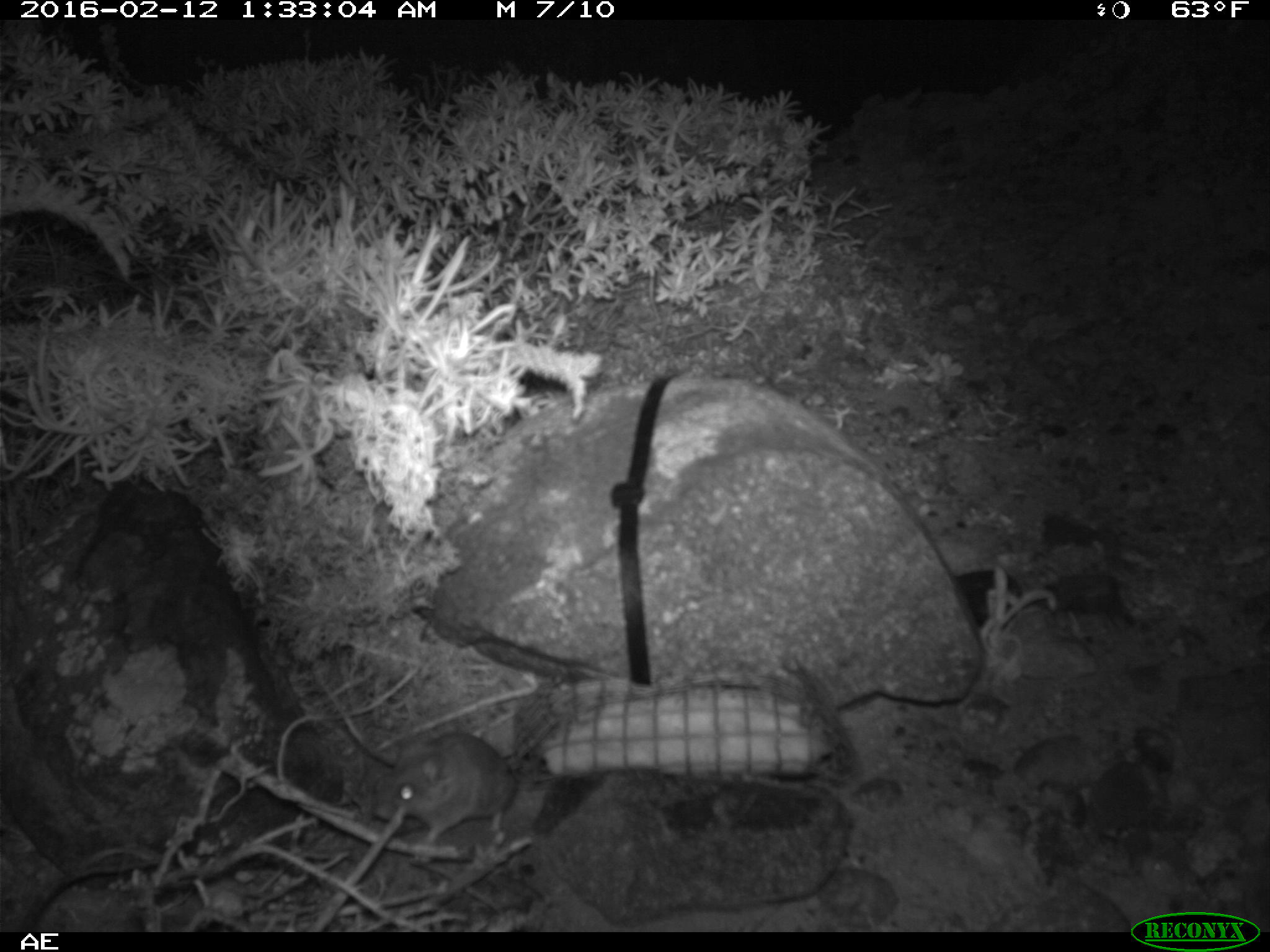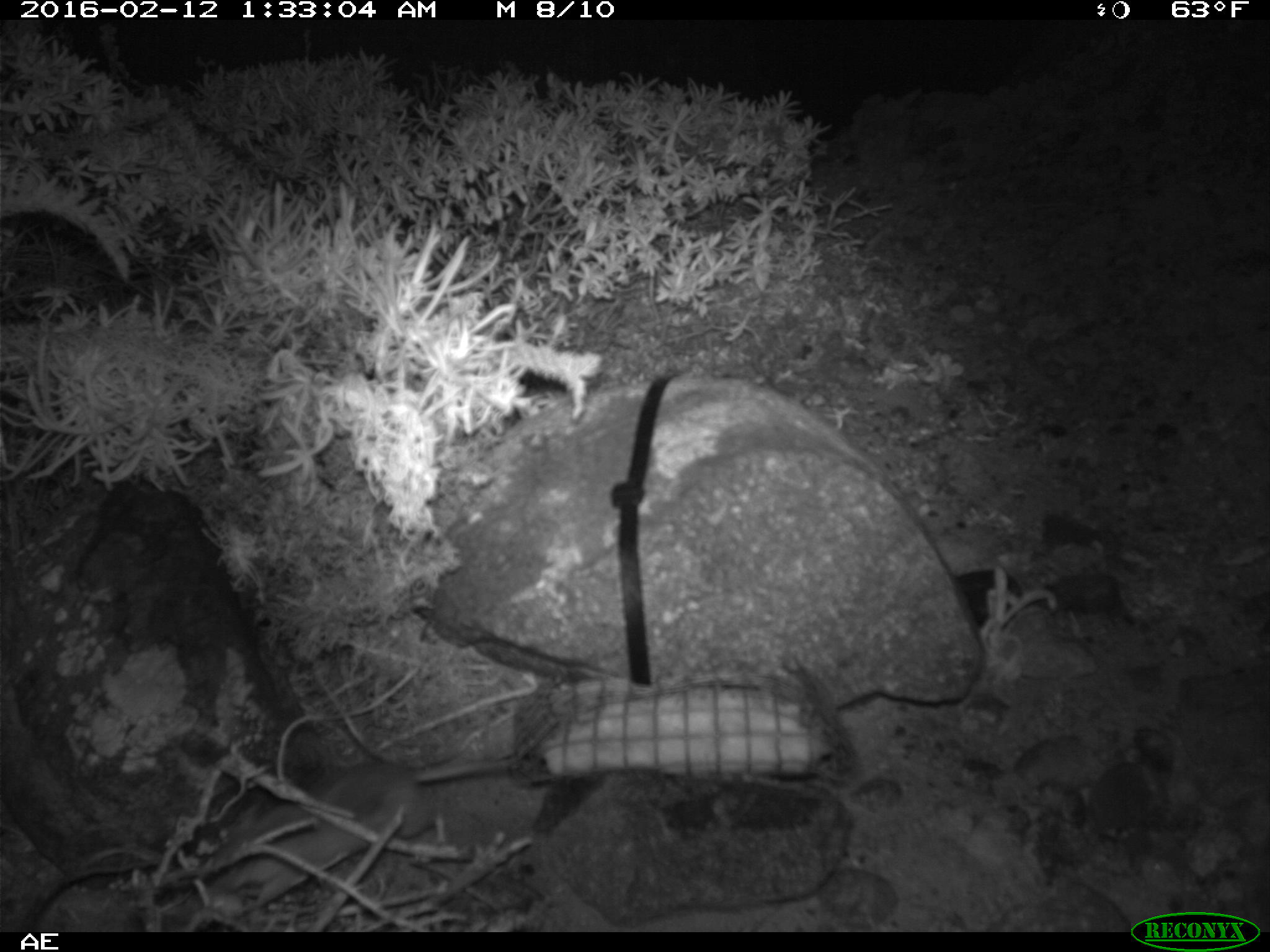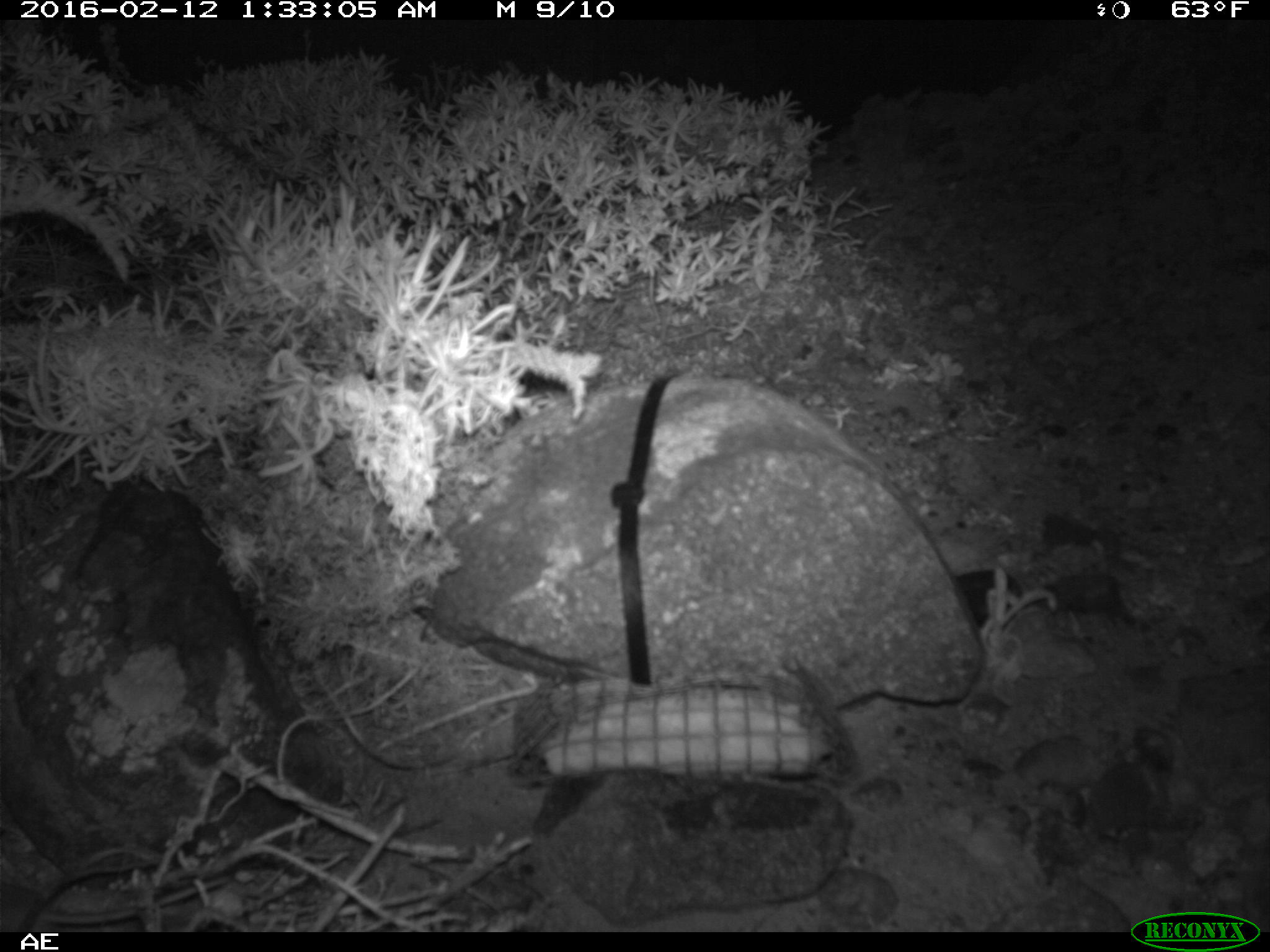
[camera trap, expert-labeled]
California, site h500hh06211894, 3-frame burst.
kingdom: Animalia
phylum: Chordata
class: Mammalia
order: Rodentia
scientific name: Rodentia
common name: rodent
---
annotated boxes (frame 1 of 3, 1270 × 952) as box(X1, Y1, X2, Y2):
rodent: box(372, 731, 516, 846)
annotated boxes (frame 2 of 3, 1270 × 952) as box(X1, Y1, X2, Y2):
rodent: box(221, 753, 435, 907)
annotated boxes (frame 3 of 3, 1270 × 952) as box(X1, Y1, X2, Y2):
rodent: box(0, 879, 231, 931)